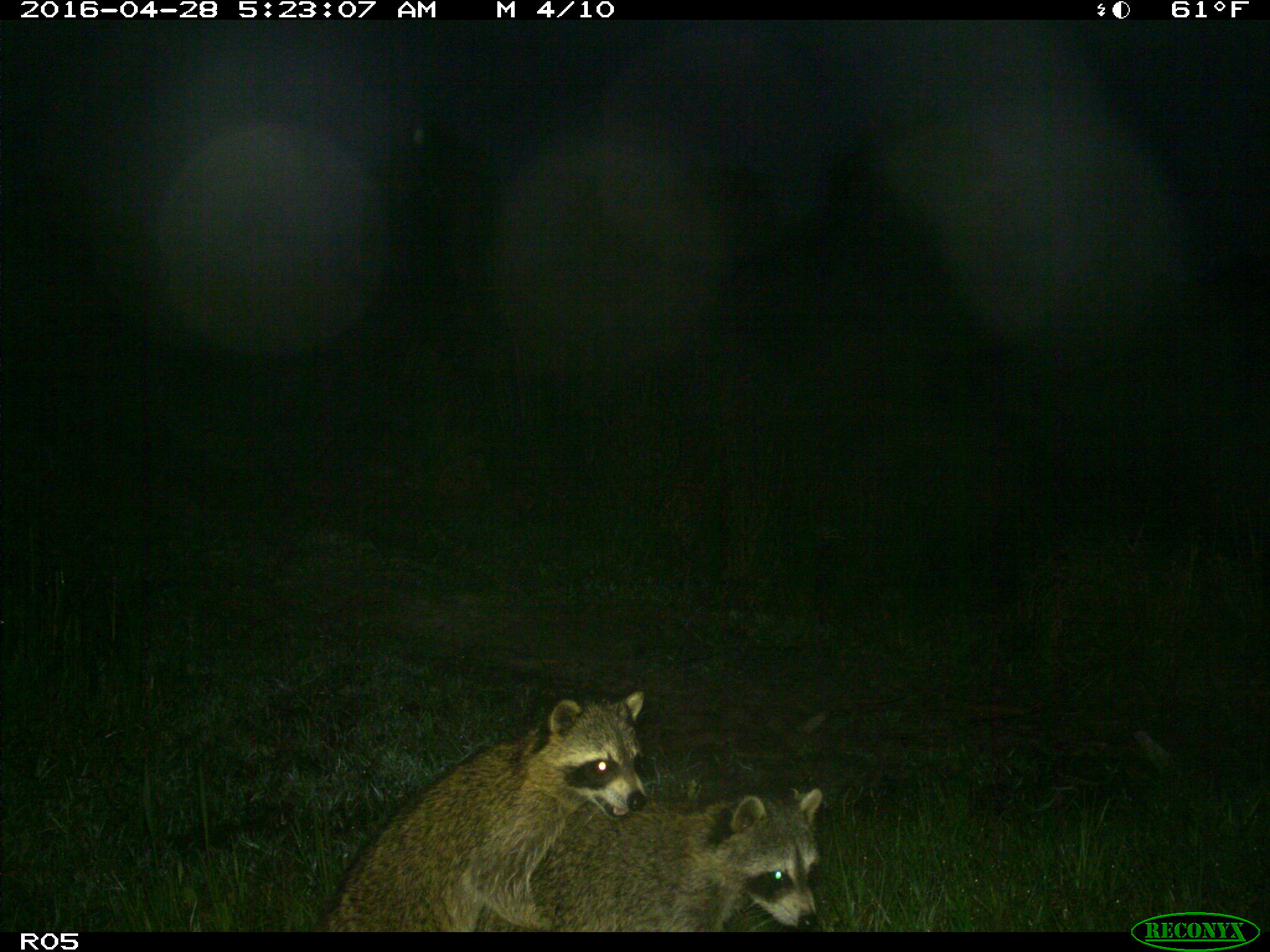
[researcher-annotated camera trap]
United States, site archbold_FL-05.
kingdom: Animalia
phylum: Chordata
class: Mammalia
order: Carnivora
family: Procyonidae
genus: Procyon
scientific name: Procyon lotor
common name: common raccoon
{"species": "Procyon lotor (common raccoon)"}